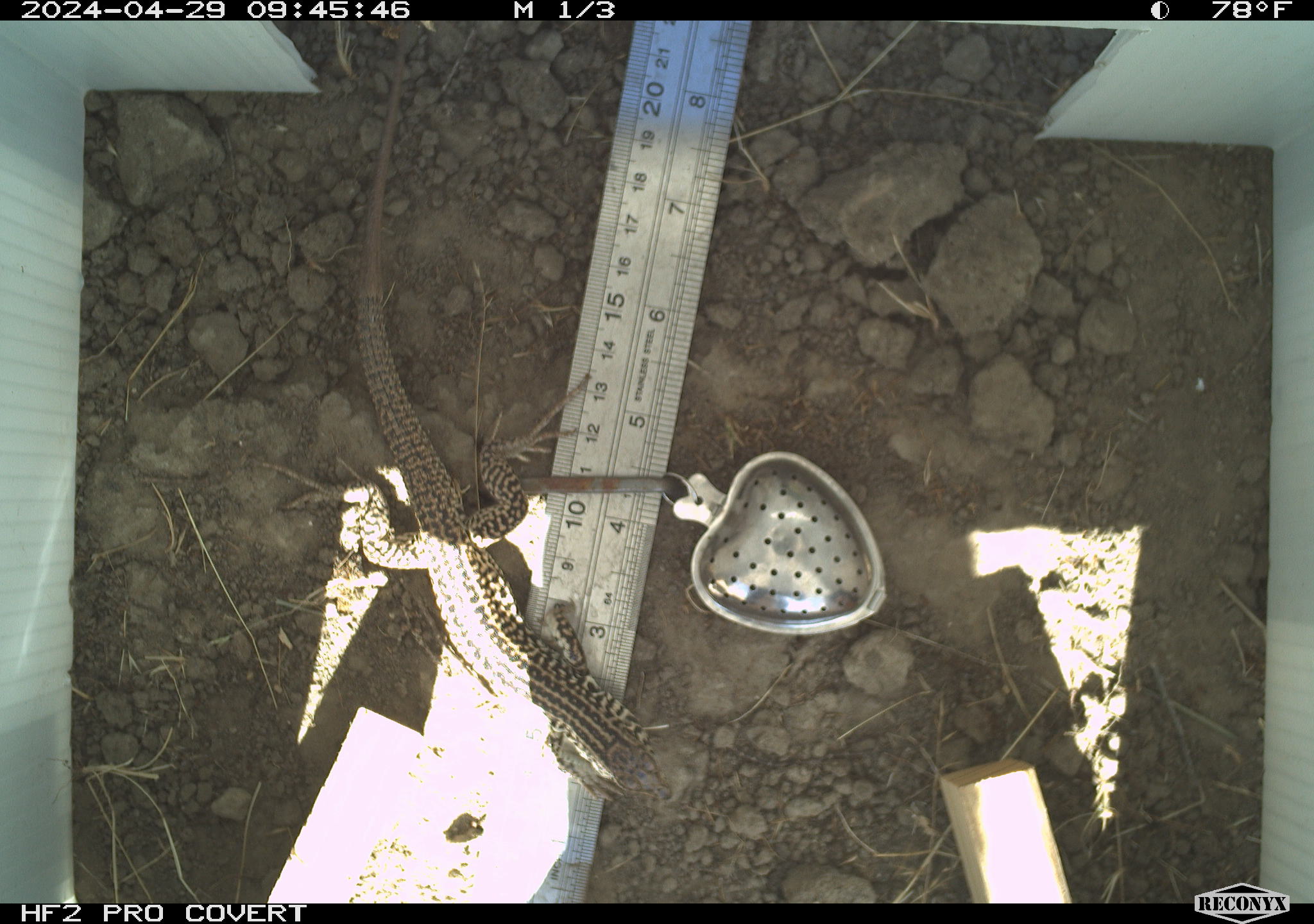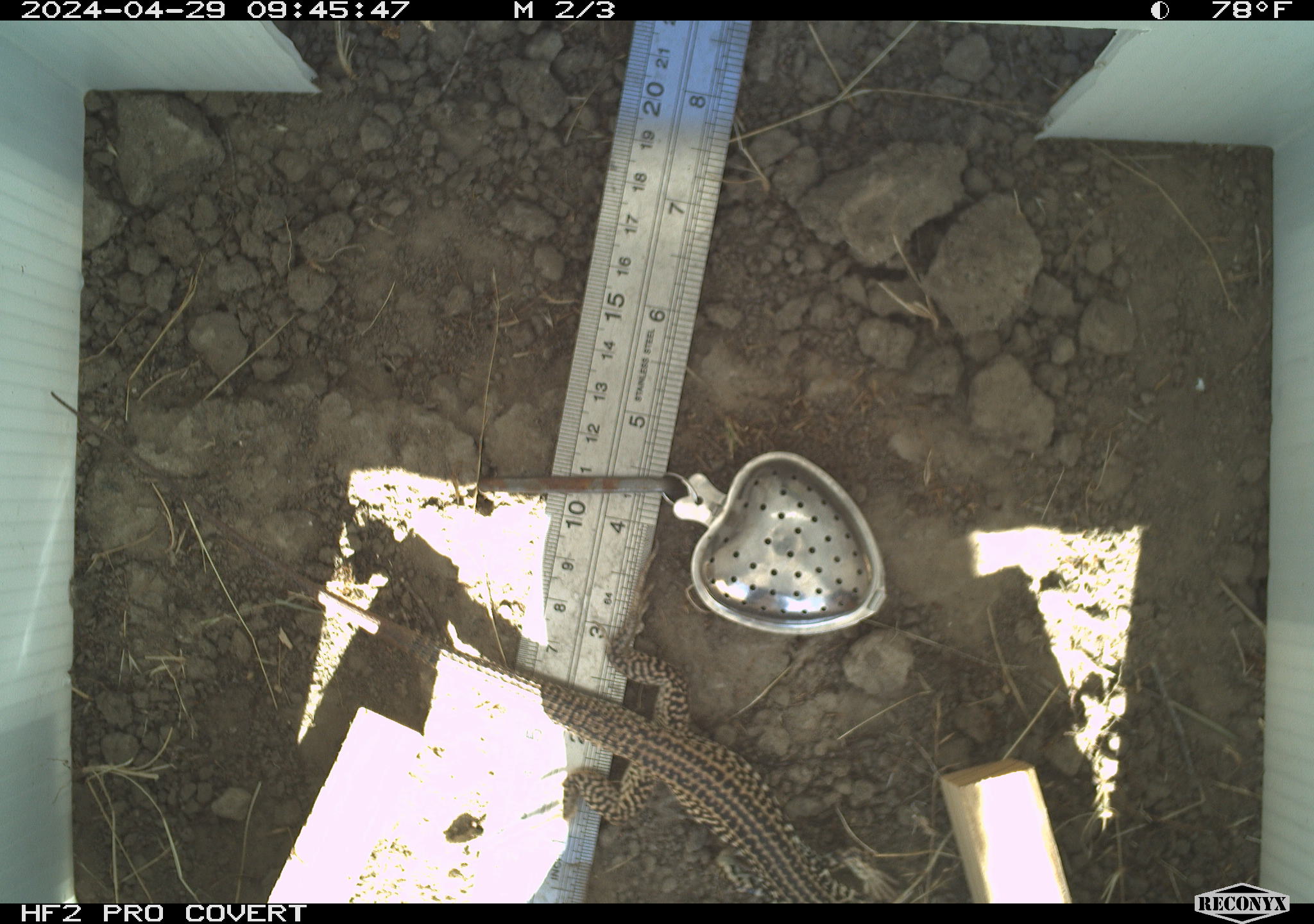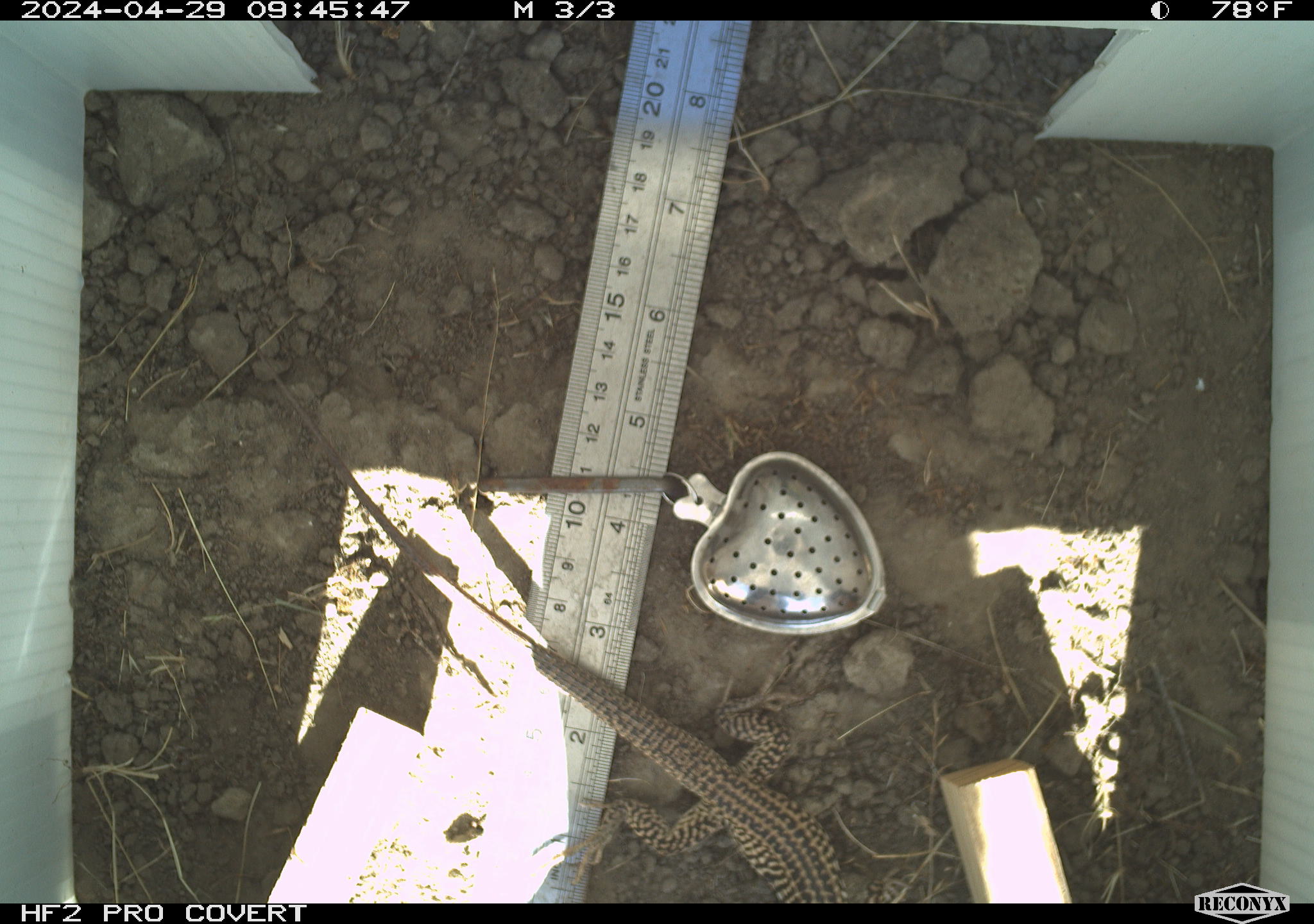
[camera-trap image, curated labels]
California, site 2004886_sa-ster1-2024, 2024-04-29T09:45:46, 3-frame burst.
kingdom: Animalia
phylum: Chordata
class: Reptilia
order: Squamata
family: Teiidae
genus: Aspidoscelis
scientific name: Aspidoscelis tigris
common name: western whiptail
Western whiptail (Aspidoscelis tigris).